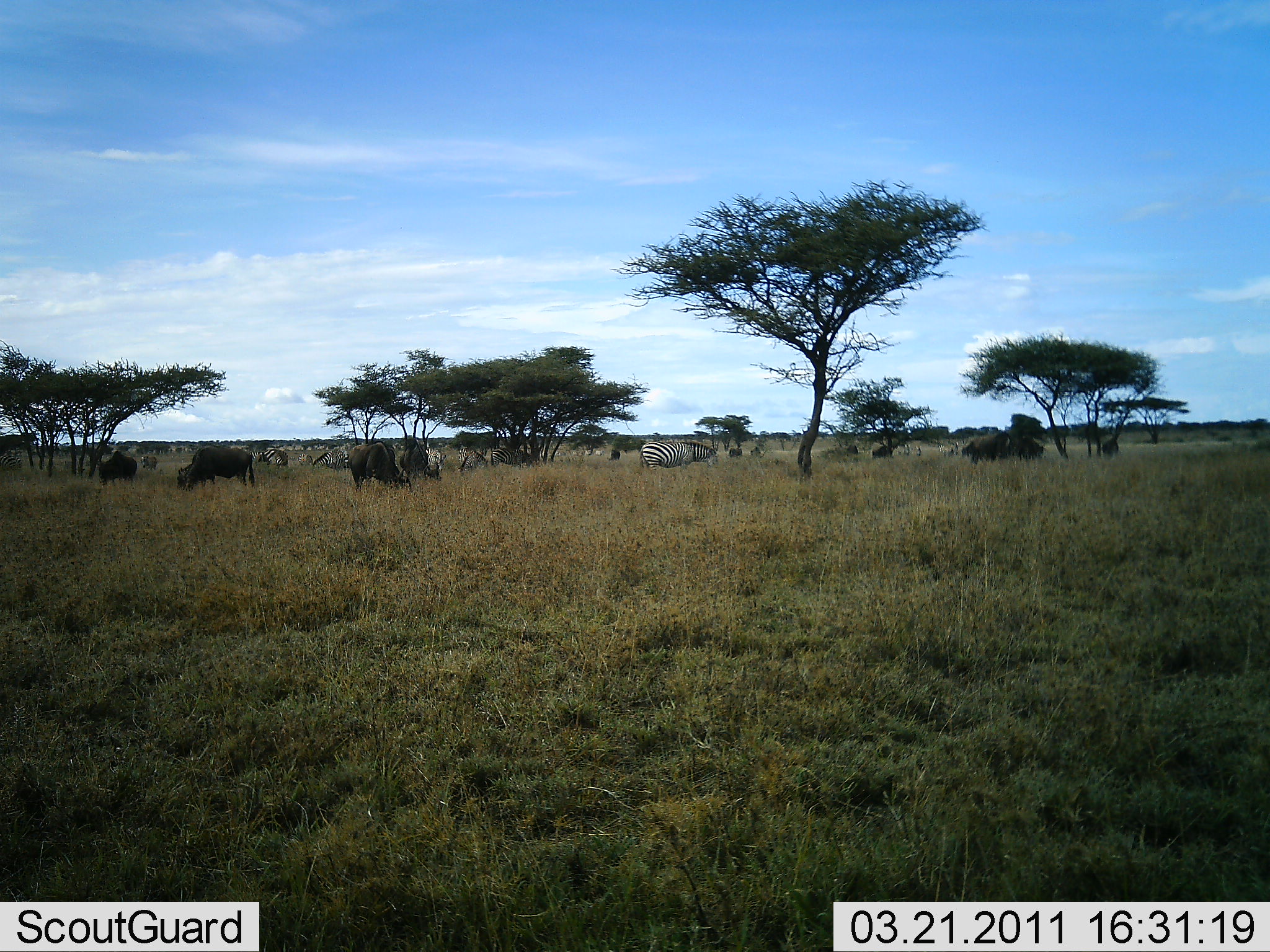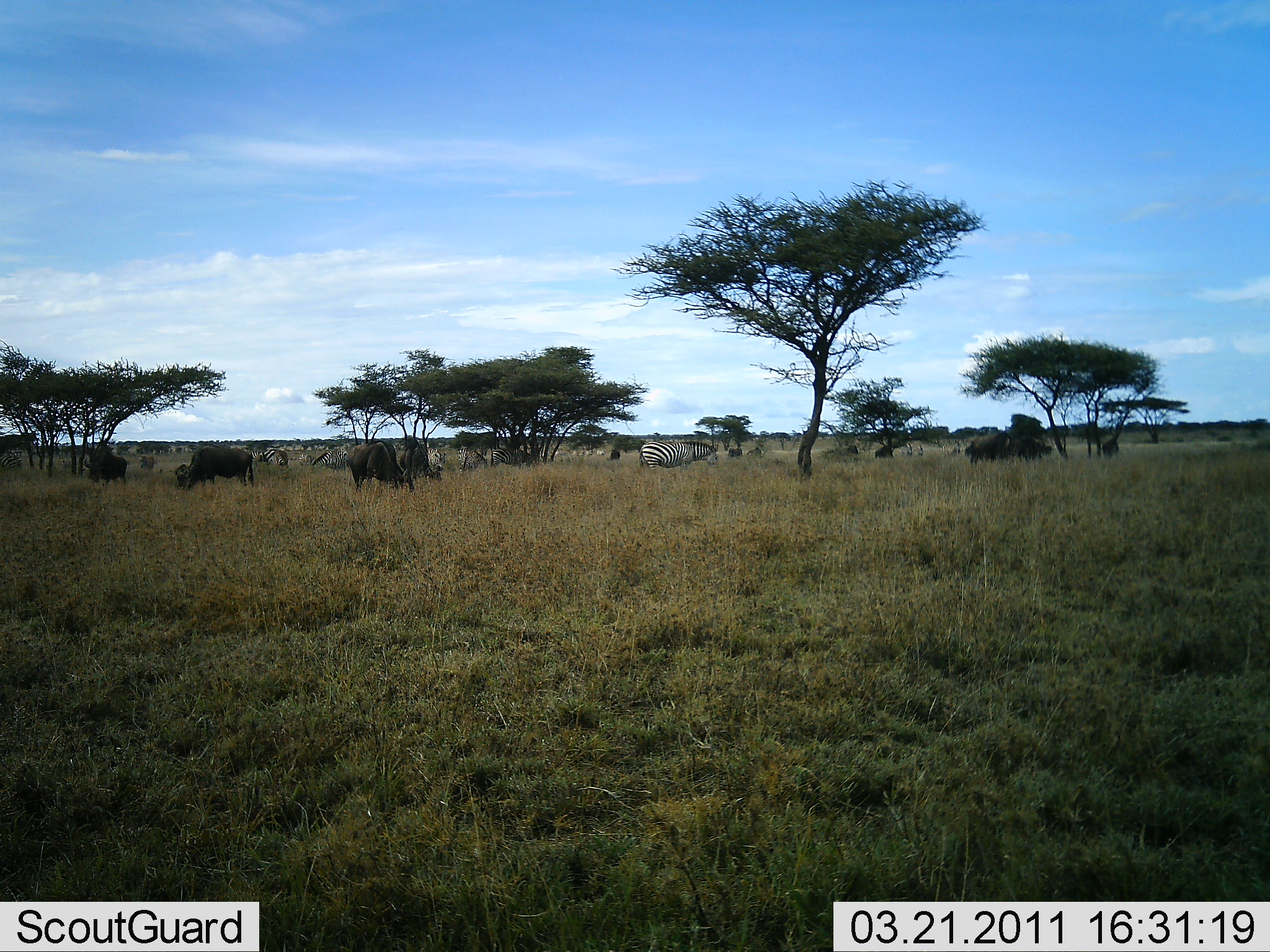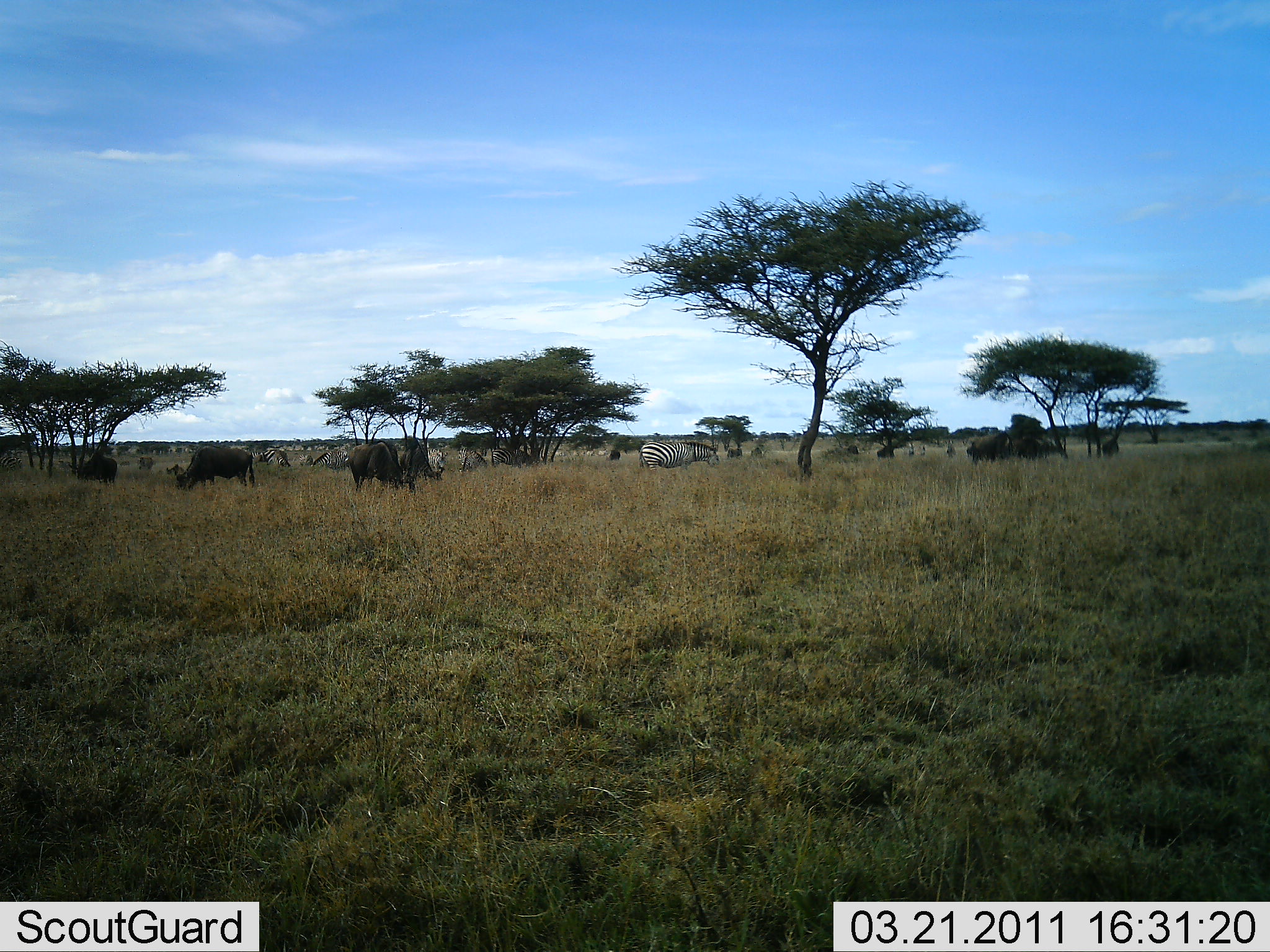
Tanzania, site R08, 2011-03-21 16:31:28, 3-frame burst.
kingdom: Animalia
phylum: Chordata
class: Mammalia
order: Artiodactyla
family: Bovidae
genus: Connochaetes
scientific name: Connochaetes taurinus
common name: blue wildebeest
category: wildebeest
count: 8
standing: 10%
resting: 0%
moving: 30%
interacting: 0%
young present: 0%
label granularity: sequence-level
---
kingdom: Animalia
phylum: Chordata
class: Mammalia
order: Perissodactyla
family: Equidae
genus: Equus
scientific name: Equus quagga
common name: plains zebra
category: zebra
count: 6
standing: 18%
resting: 0%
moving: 18%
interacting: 0%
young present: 0%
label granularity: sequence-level